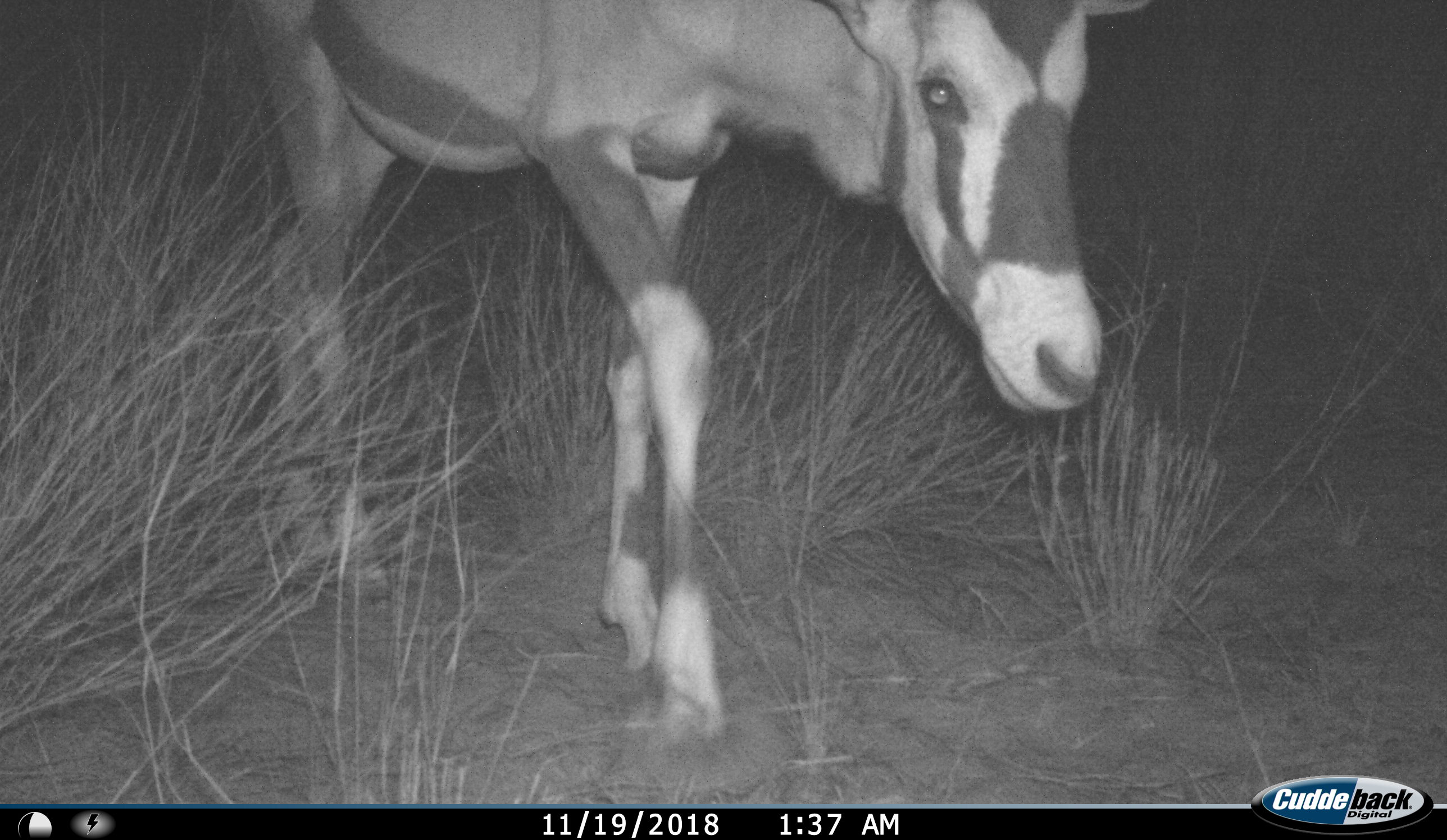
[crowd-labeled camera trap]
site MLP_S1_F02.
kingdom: Animalia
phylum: Chordata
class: Mammalia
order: Artiodactyla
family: Bovidae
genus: Oryx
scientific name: Oryx gazella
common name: gemsbok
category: oryx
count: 1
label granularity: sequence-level